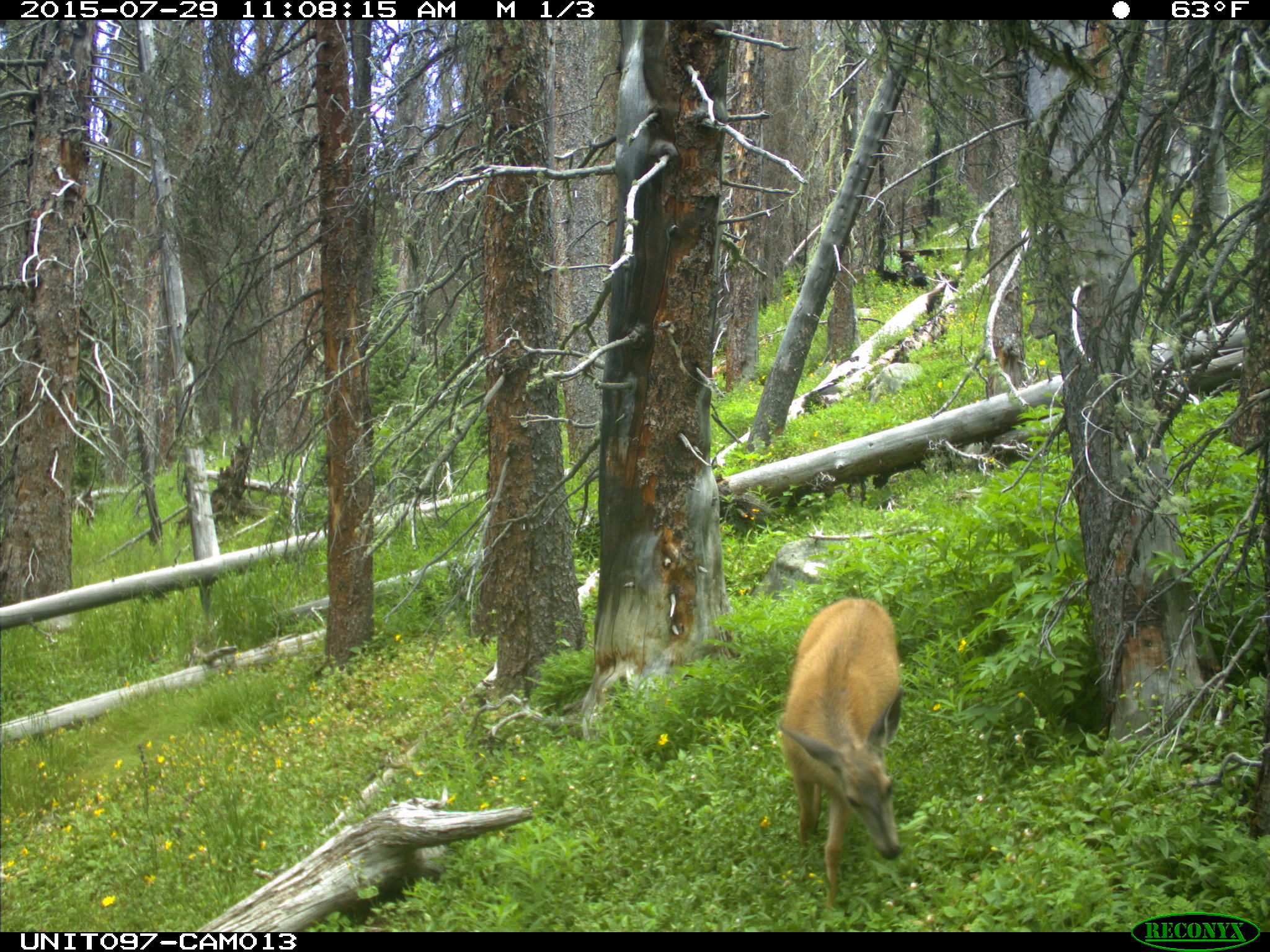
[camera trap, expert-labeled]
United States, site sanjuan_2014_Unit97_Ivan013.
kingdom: Animalia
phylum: Chordata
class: Mammalia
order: Artiodactyla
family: Cervidae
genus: Odocoileus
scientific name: Odocoileus hemionus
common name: mule deer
Odocoileus hemionus (mule deer).